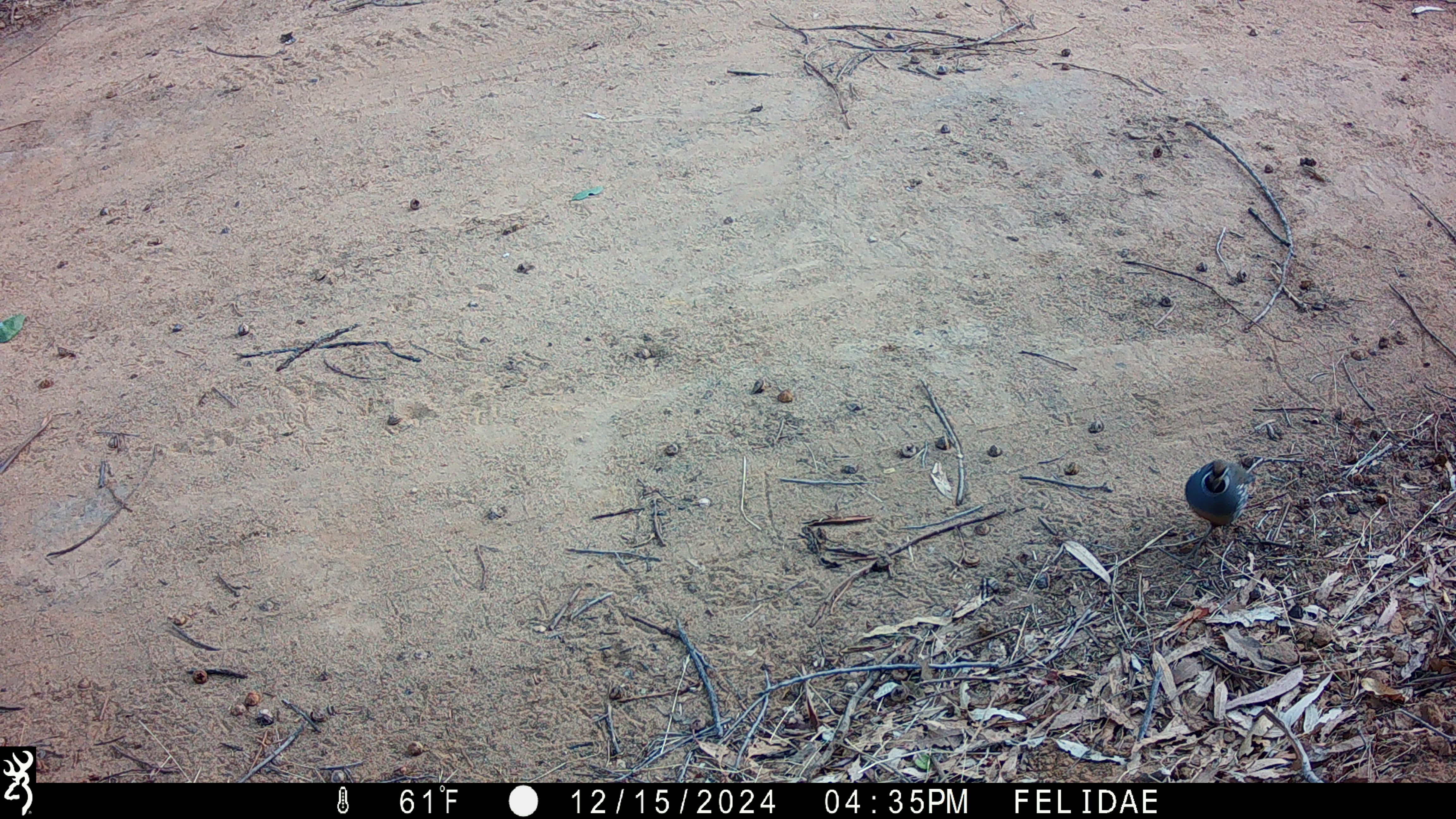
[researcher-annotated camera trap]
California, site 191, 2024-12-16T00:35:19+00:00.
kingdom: Animalia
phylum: Chordata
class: Aves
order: Galliformes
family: Odontophoridae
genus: Callipepla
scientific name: Callipepla californica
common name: california quail